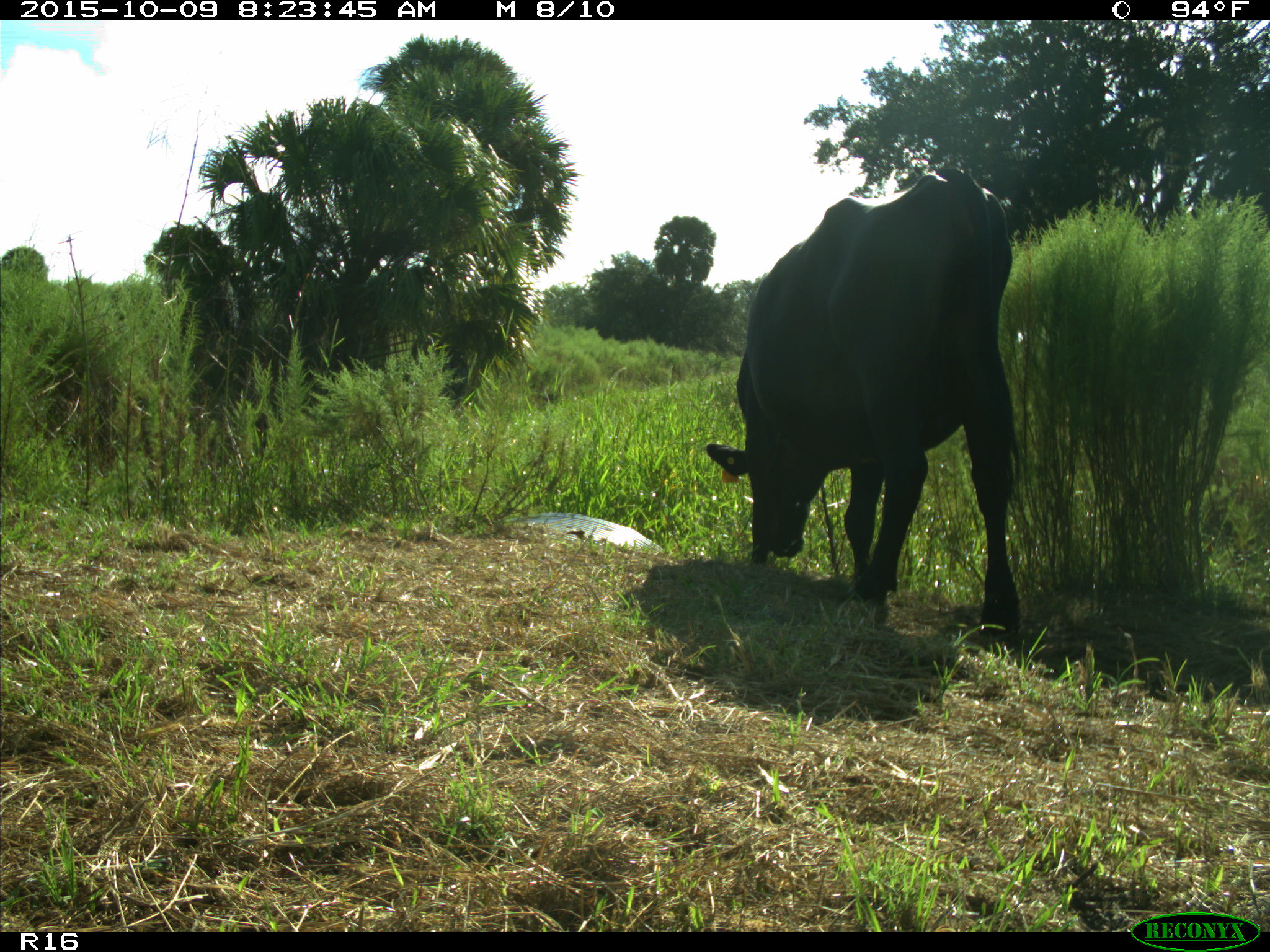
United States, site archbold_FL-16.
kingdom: Animalia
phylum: Chordata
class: Mammalia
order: Artiodactyla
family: Bovidae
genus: Bos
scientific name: Bos taurus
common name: domestic cow